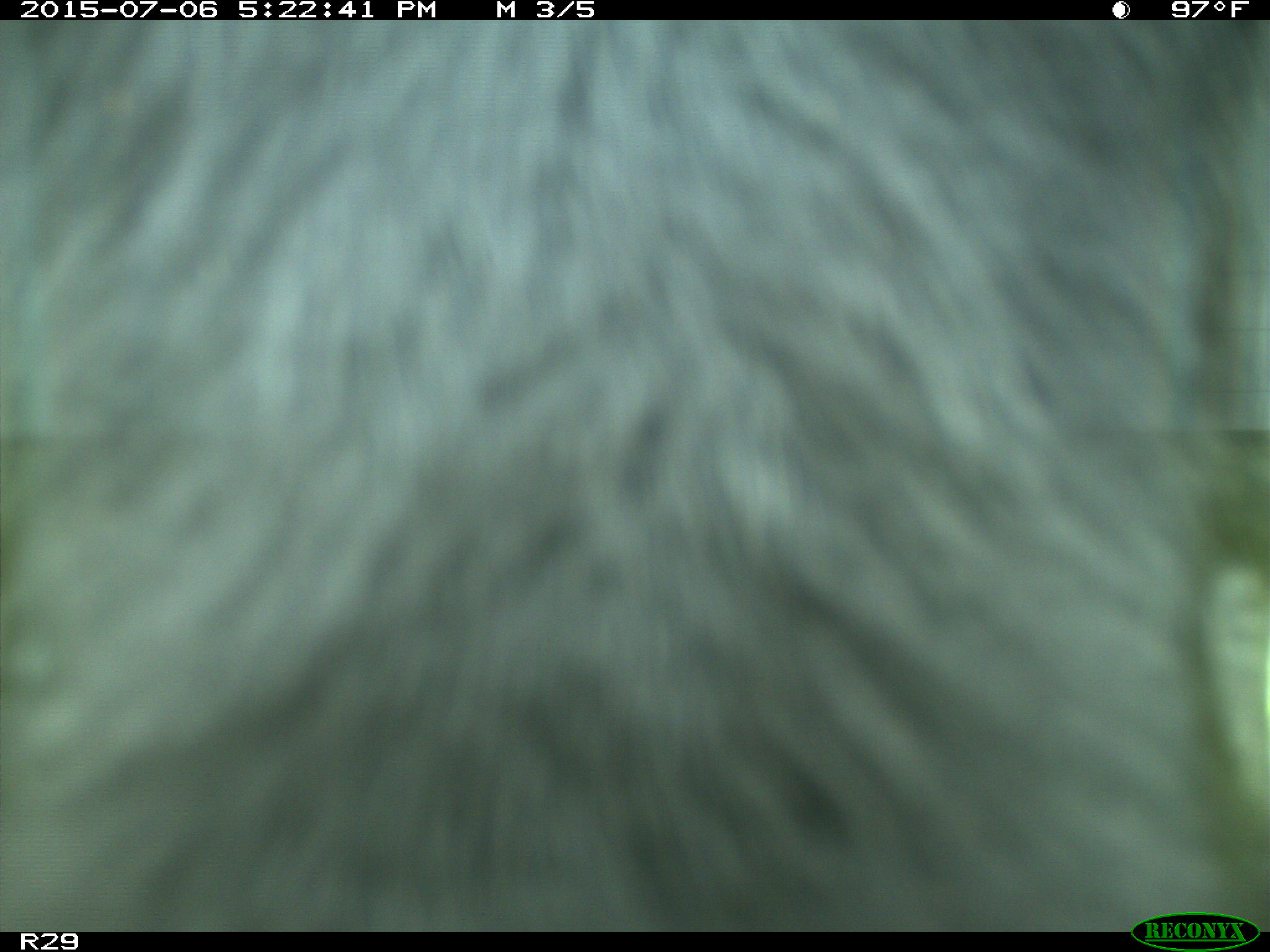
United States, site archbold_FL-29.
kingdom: Animalia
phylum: Chordata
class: Mammalia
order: Artiodactyla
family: Bovidae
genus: Bos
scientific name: Bos taurus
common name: domestic cow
Bos taurus (domestic cow).